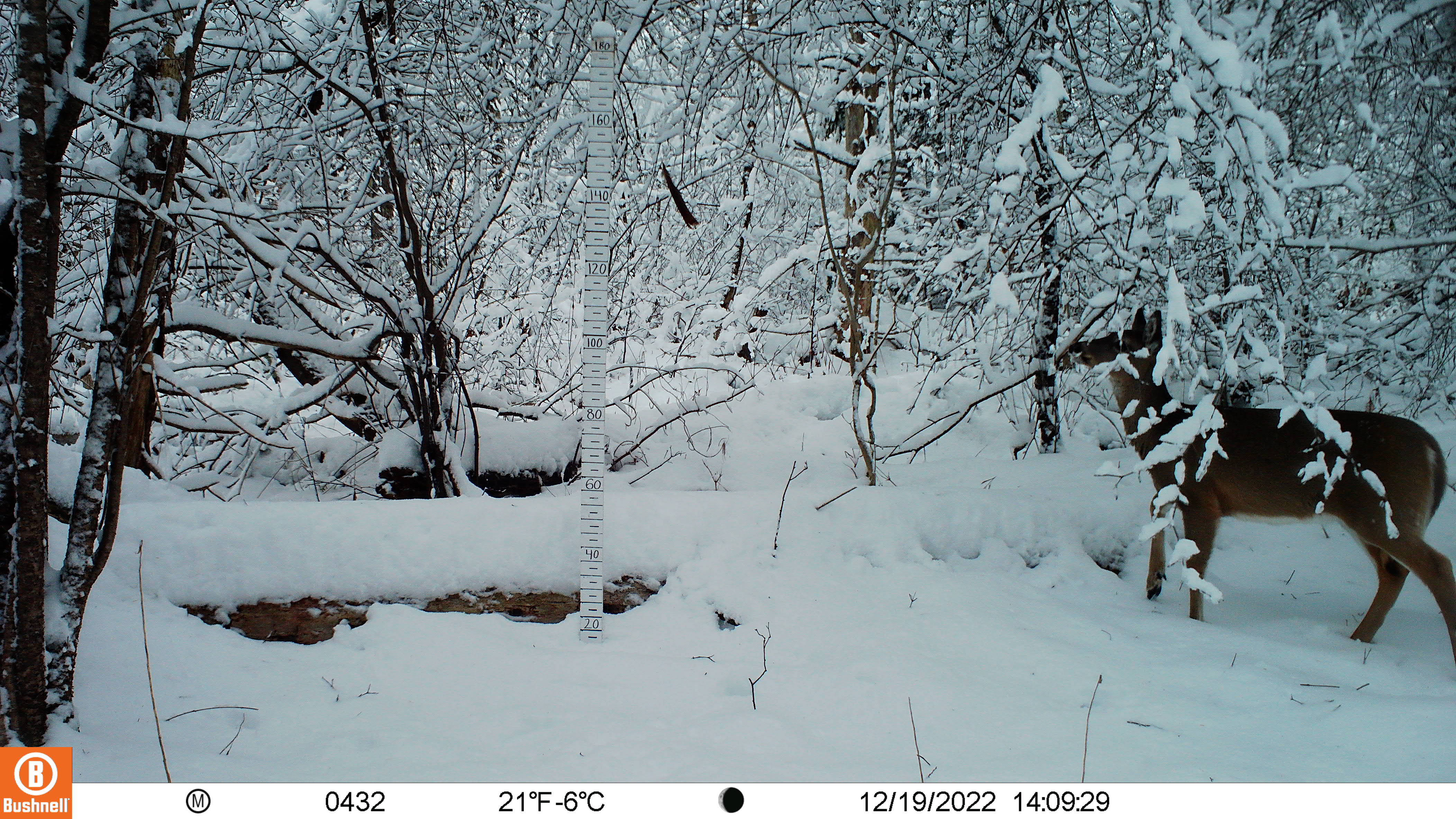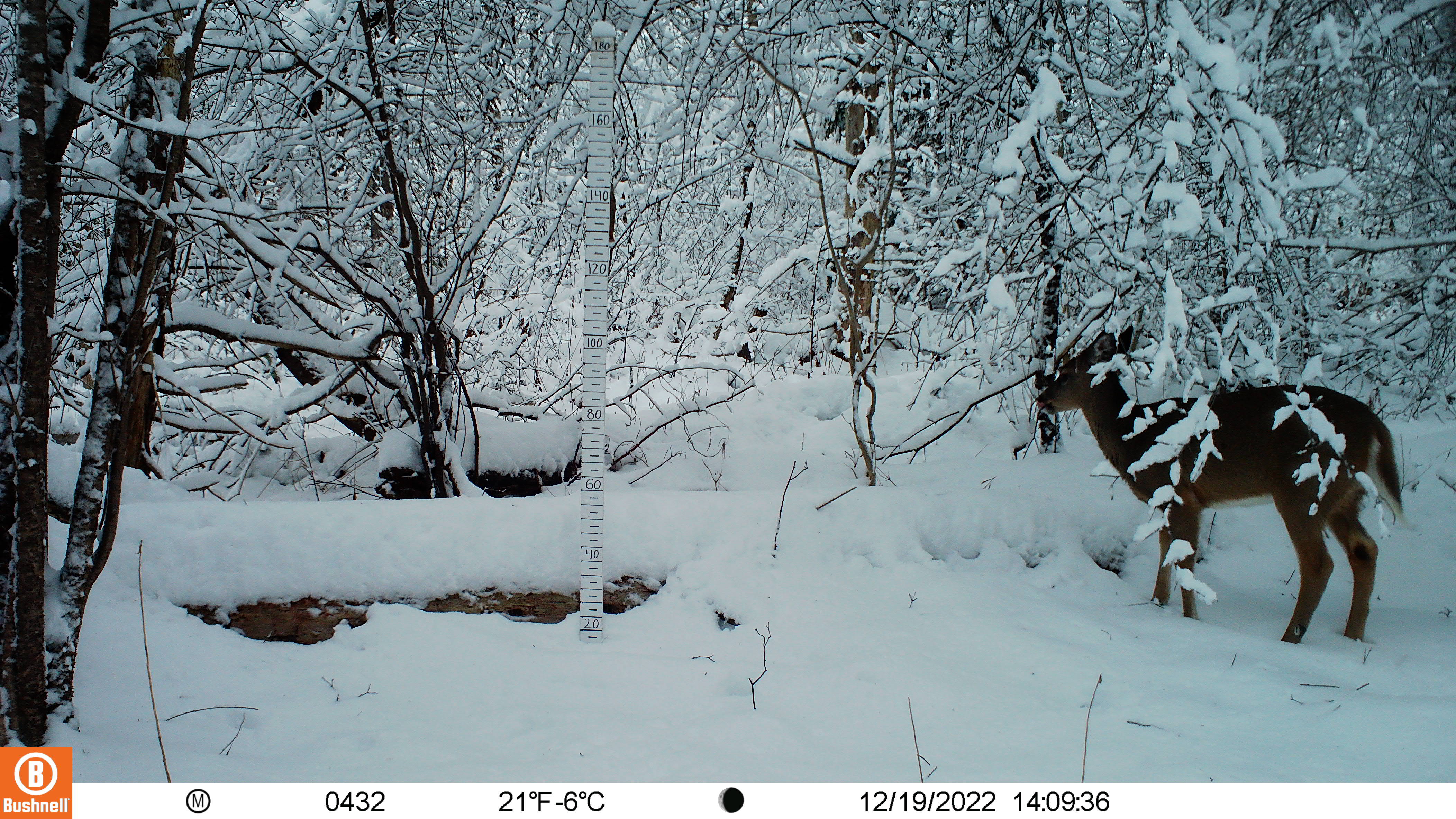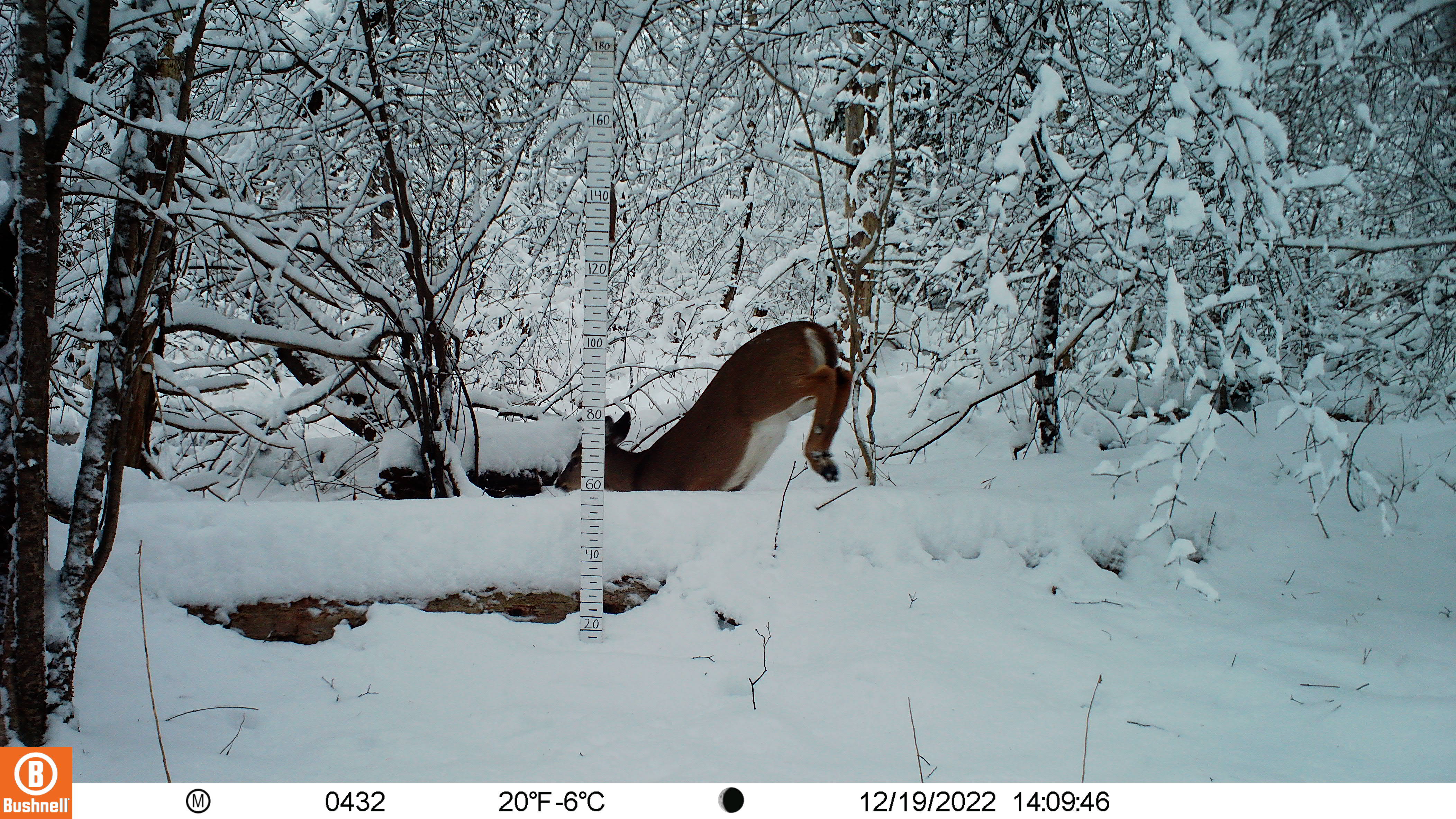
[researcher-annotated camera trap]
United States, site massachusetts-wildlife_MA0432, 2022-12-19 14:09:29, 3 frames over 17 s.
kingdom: Animalia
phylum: Chordata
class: Mammalia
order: Artiodactyla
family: Cervidae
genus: Odocoileus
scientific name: Odocoileus virginianus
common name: white-tailed deer